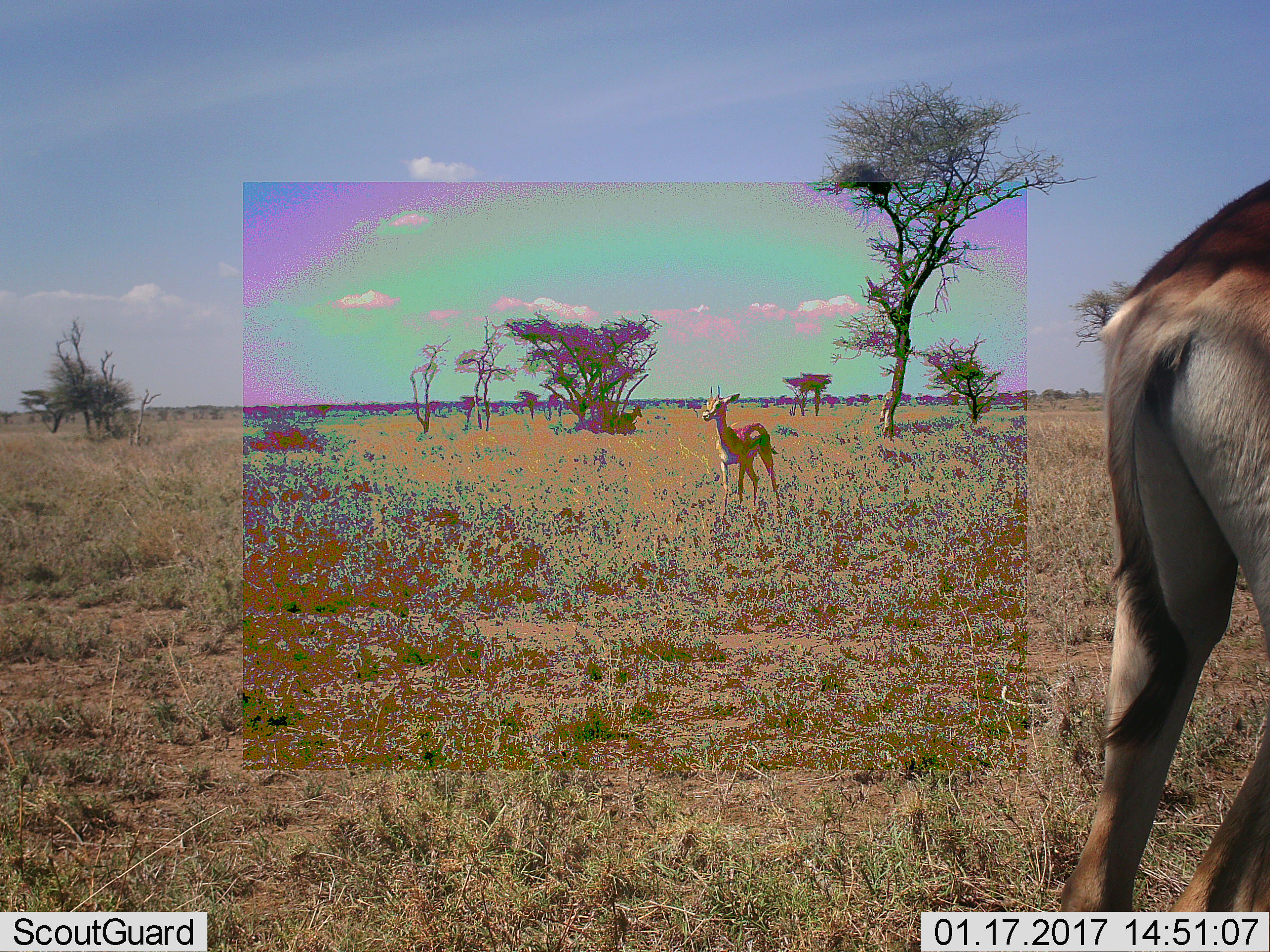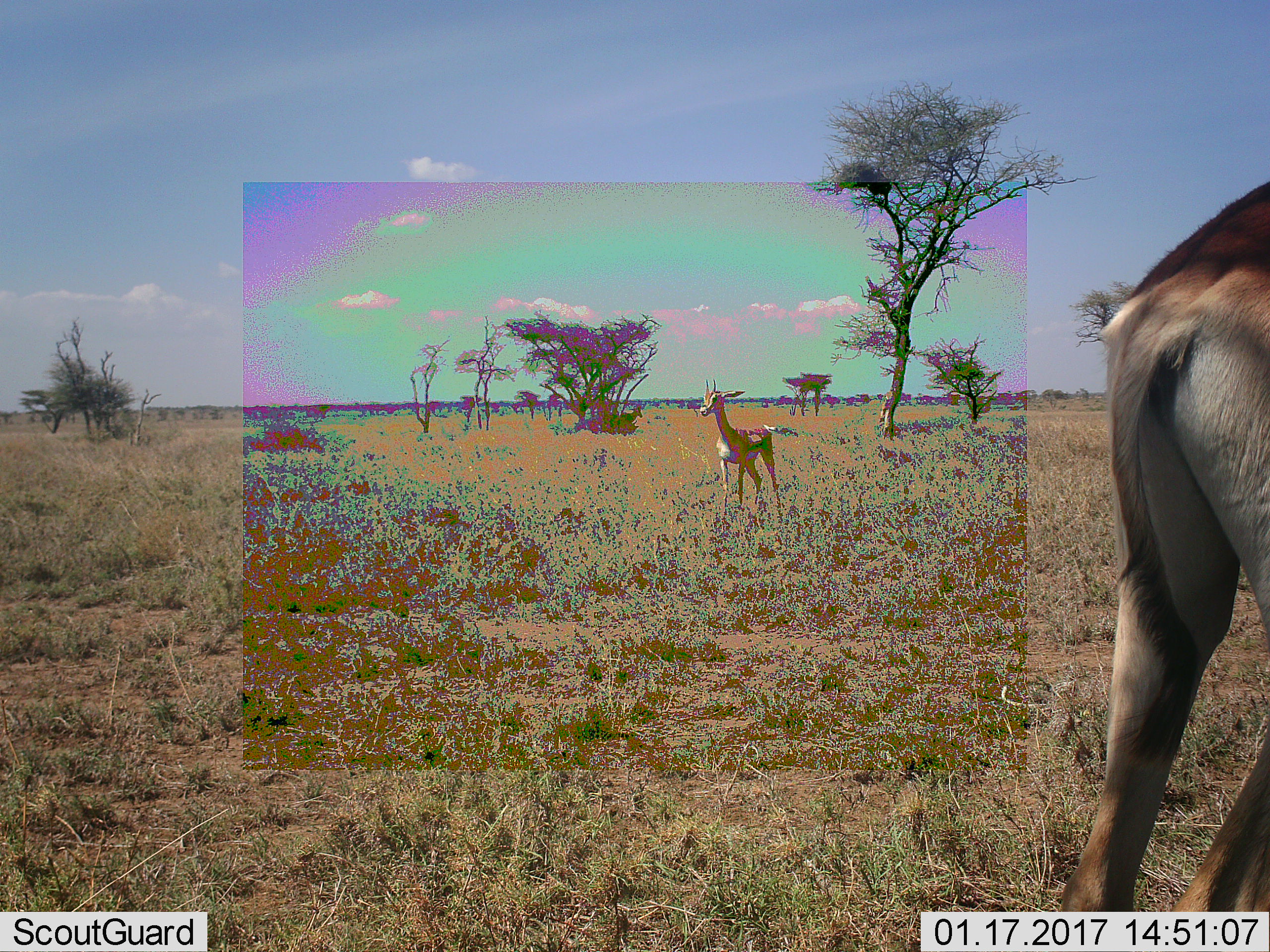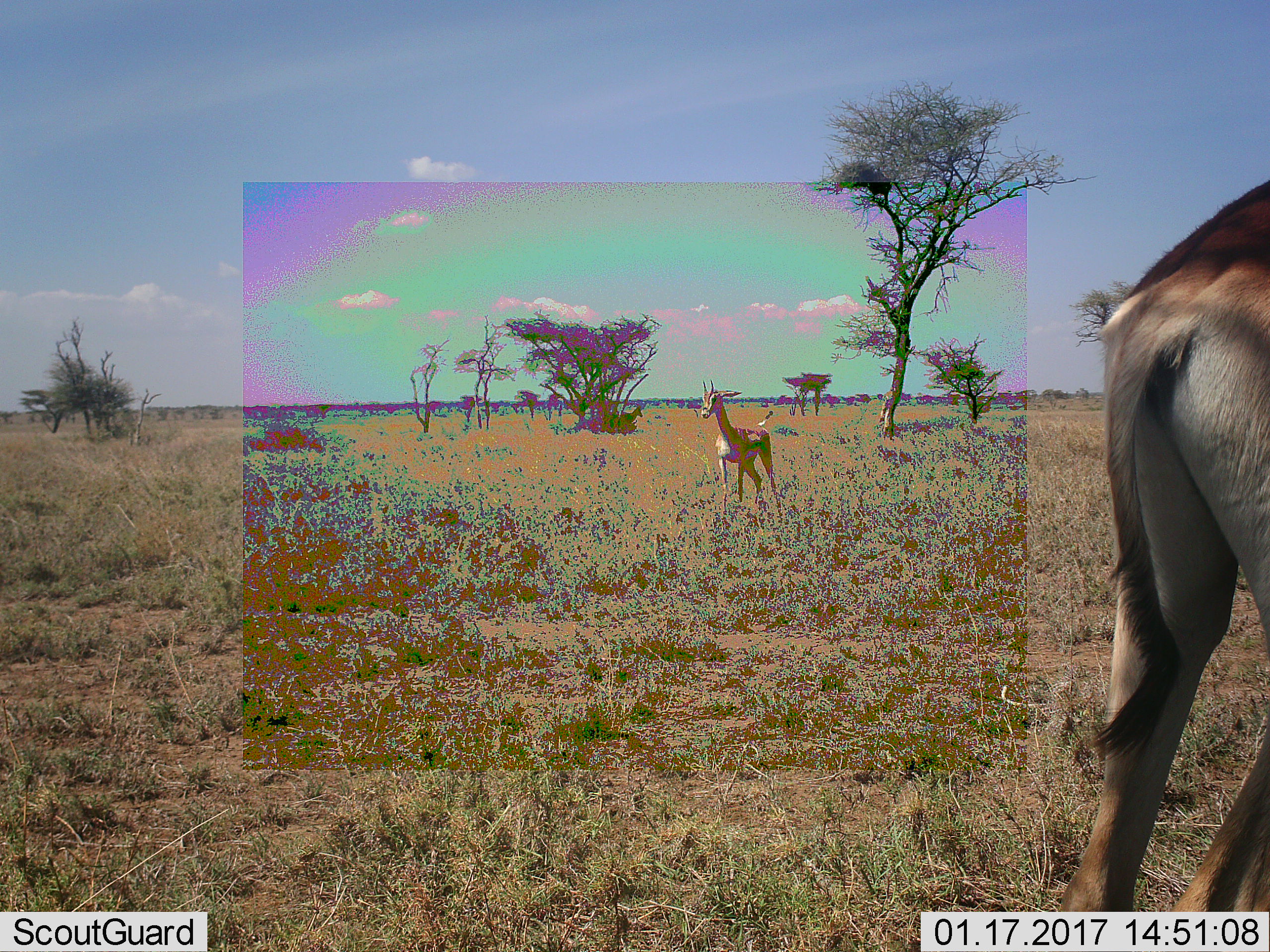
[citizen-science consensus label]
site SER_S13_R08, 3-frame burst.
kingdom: Animalia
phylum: Chordata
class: Mammalia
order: Artiodactyla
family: Bovidae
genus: Eudorcas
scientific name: Eudorcas thomsonii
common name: thomson's gazelle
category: gazellethomsons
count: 2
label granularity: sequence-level